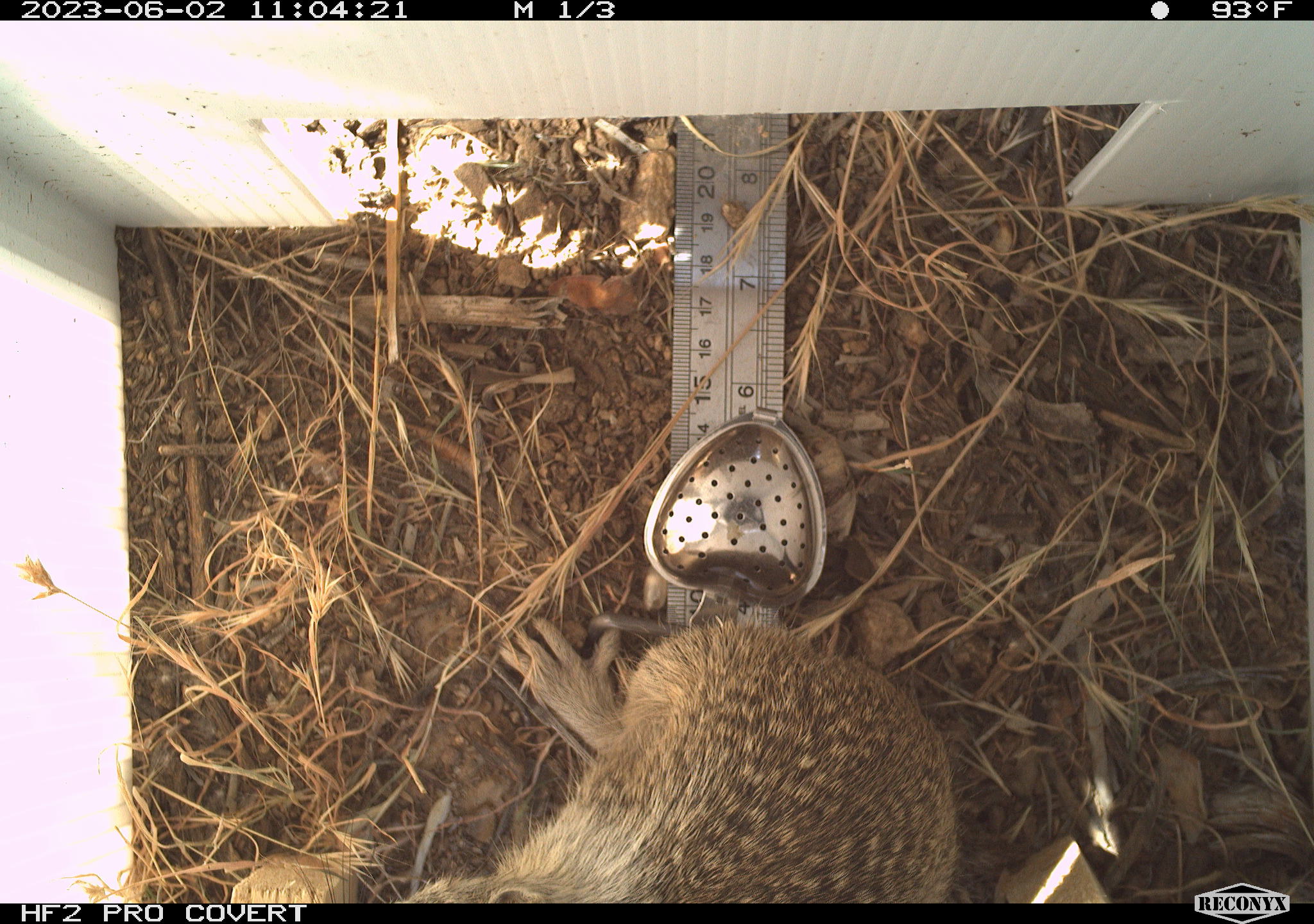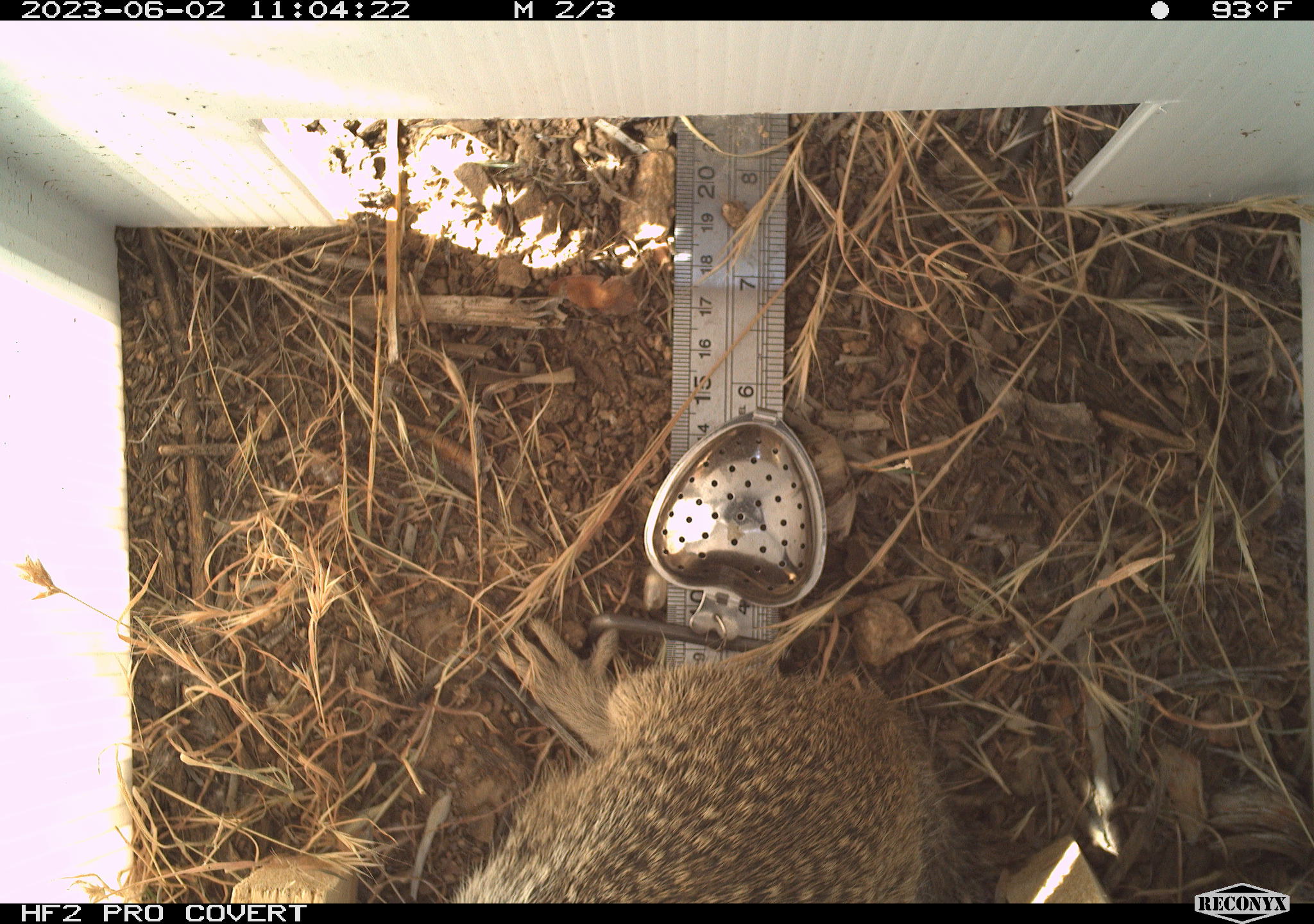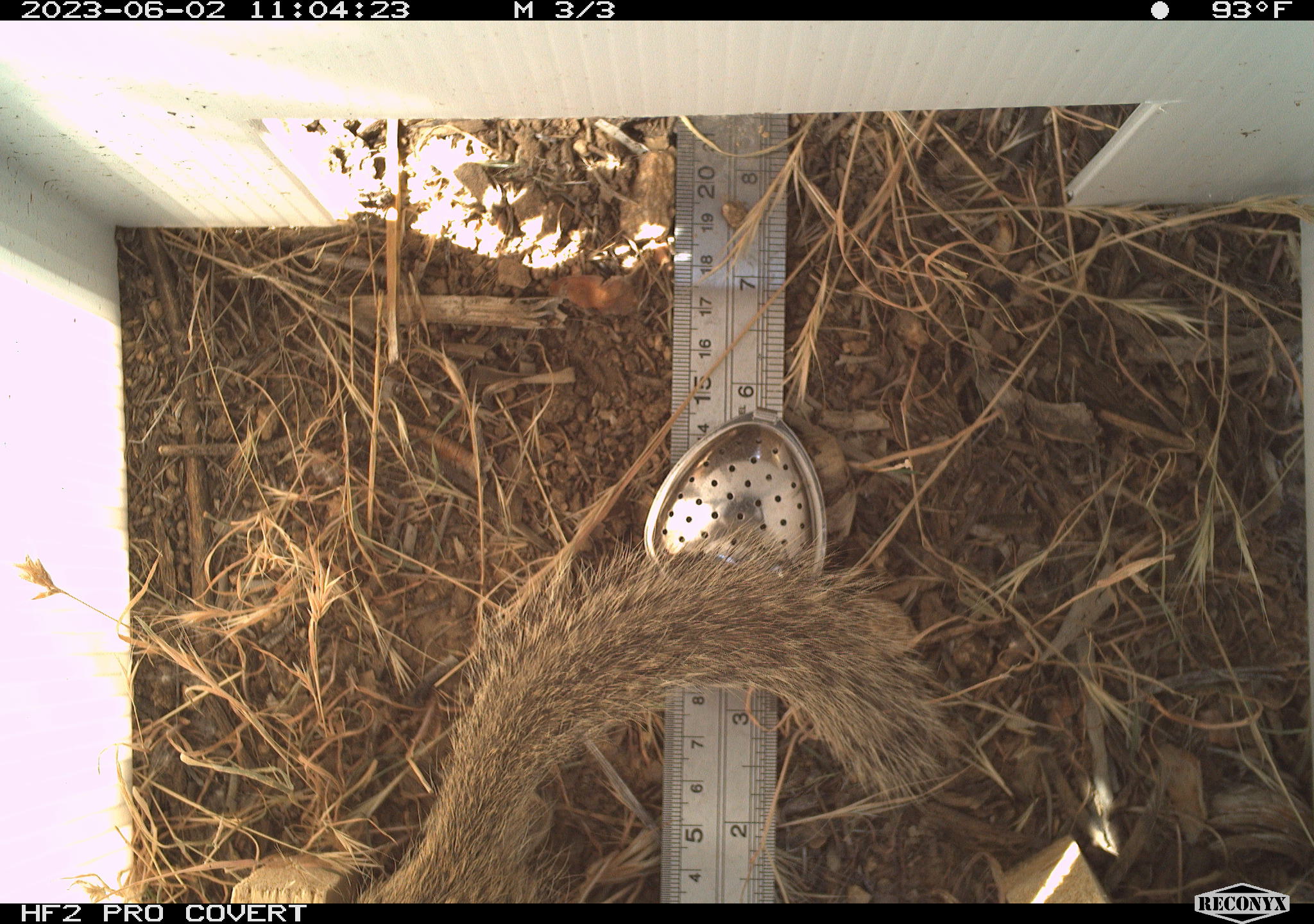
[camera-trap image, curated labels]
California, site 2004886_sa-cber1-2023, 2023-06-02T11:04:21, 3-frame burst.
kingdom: Animalia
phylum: Chordata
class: Mammalia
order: Rodentia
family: Sciuridae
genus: Otospermophilus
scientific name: Otospermophilus beecheyi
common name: california ground squirrel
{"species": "california ground squirrel (Otospermophilus beecheyi)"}